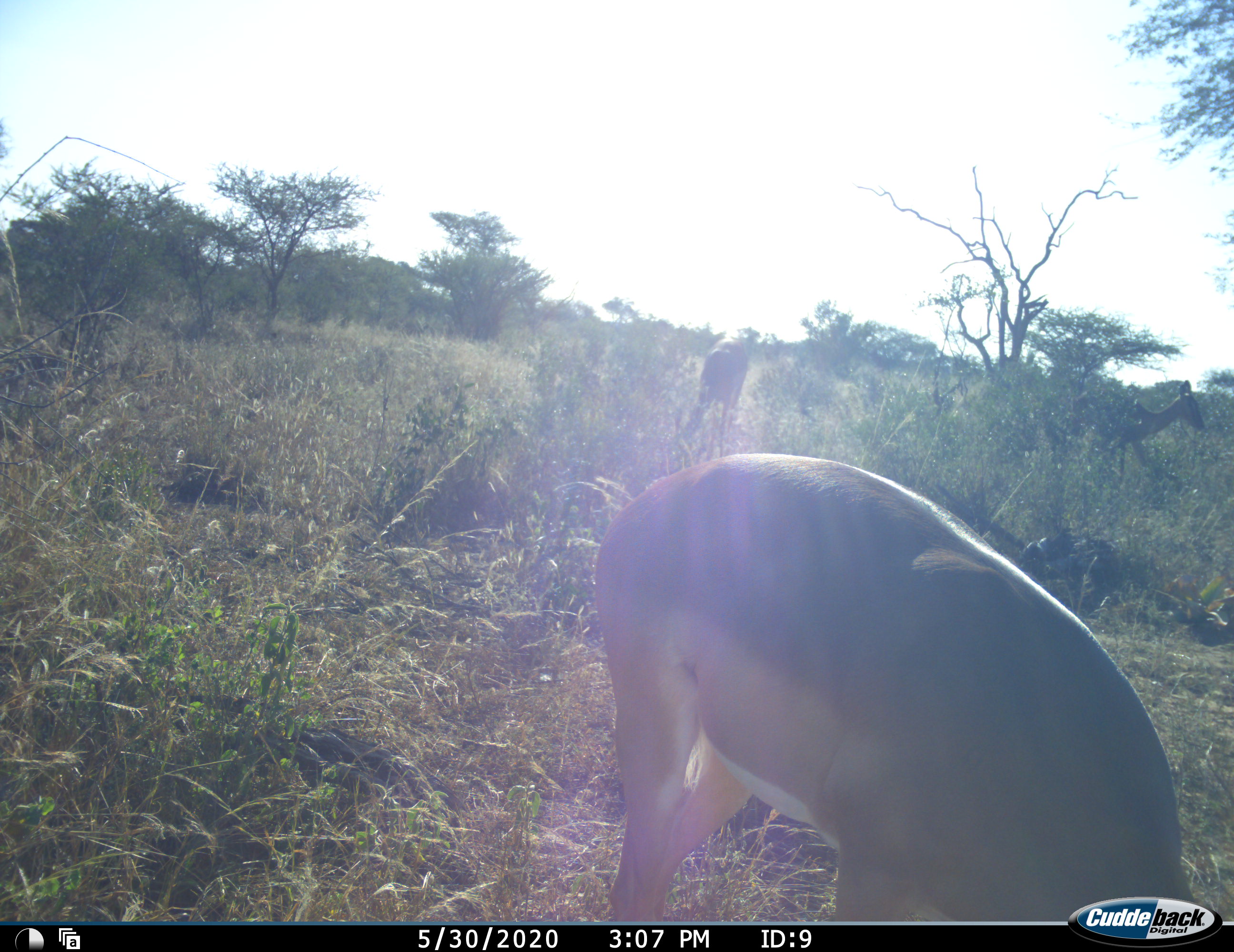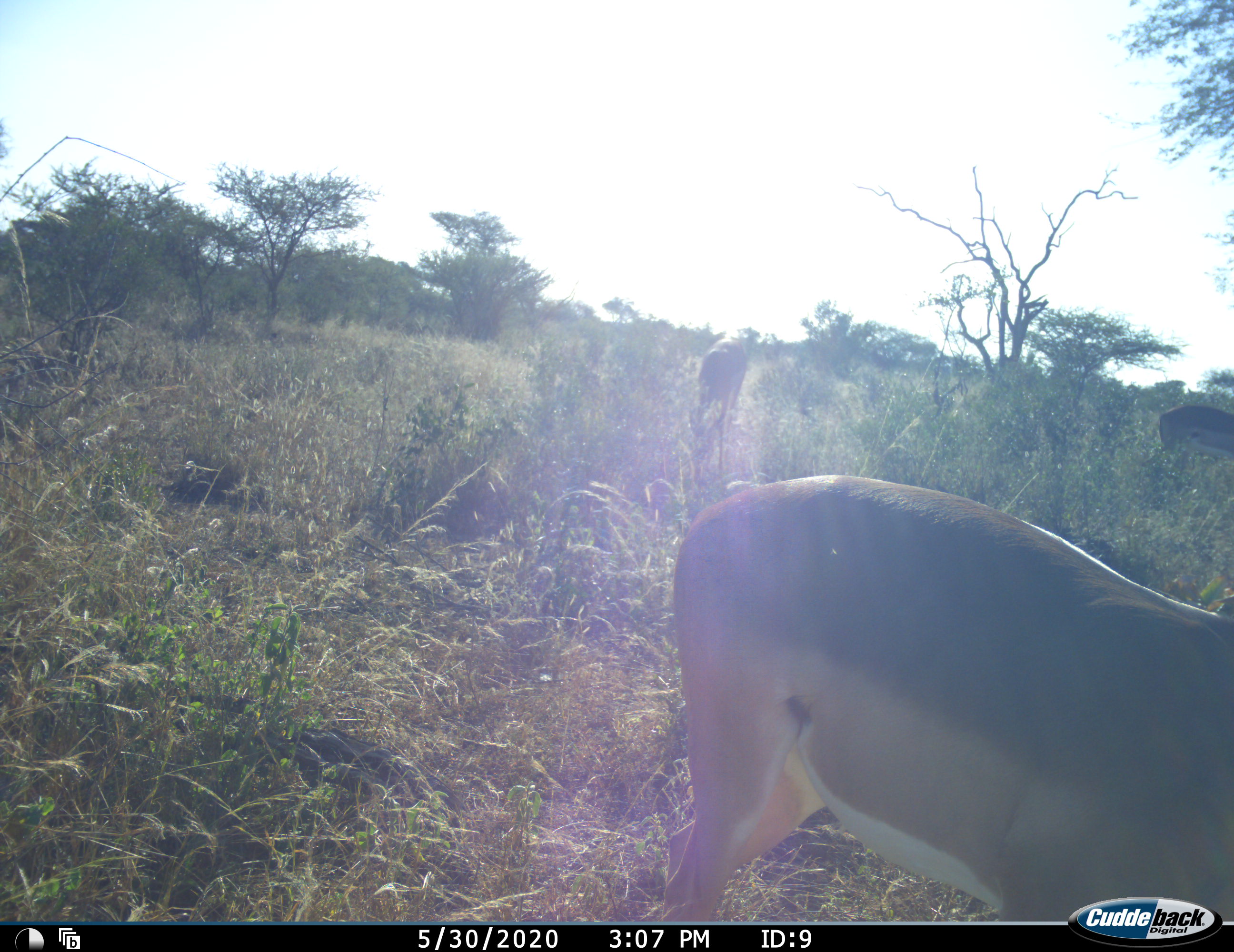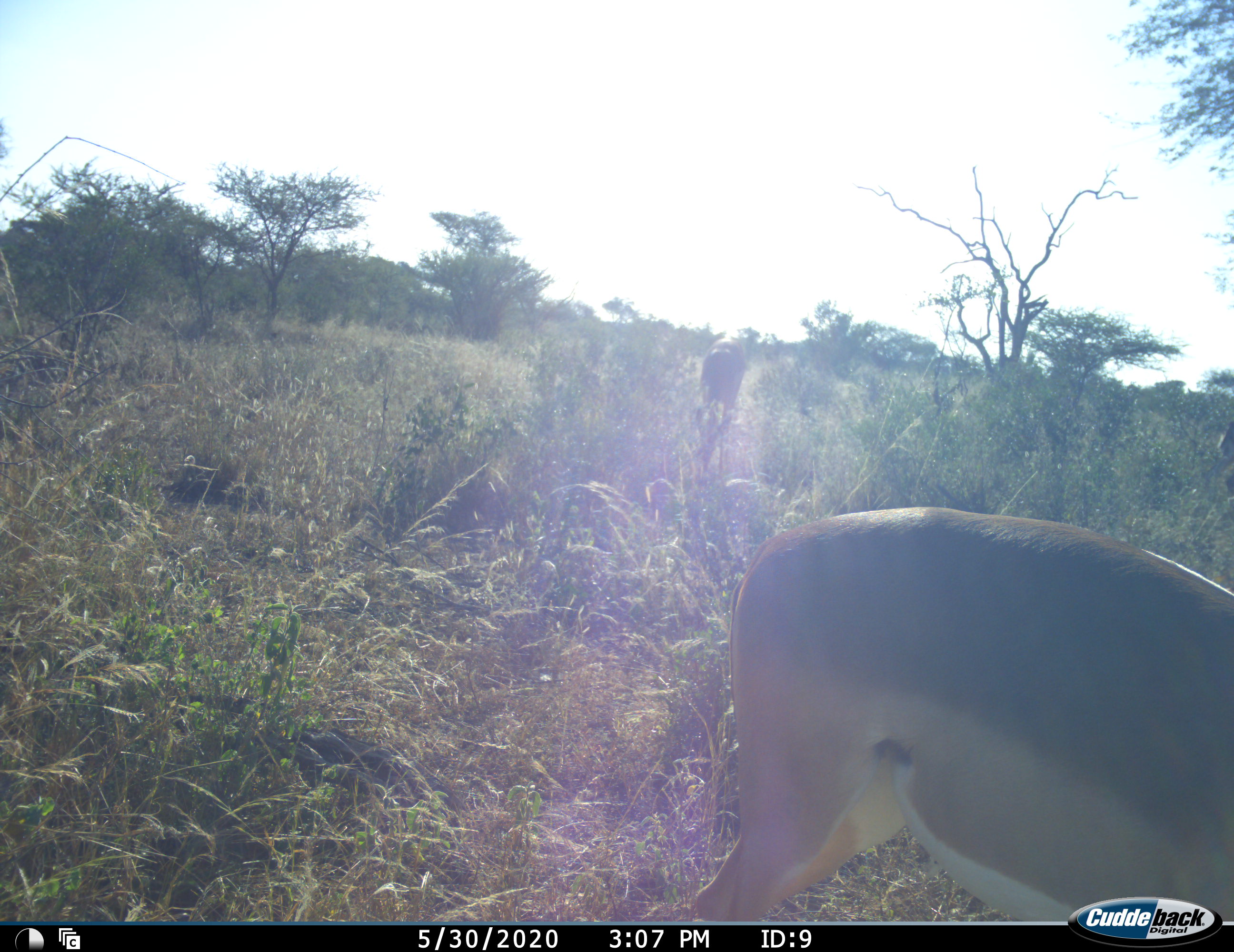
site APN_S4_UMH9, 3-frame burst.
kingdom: Animalia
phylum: Chordata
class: Mammalia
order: Artiodactyla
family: Bovidae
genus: Aepyceros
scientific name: Aepyceros melampus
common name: impala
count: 3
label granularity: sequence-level